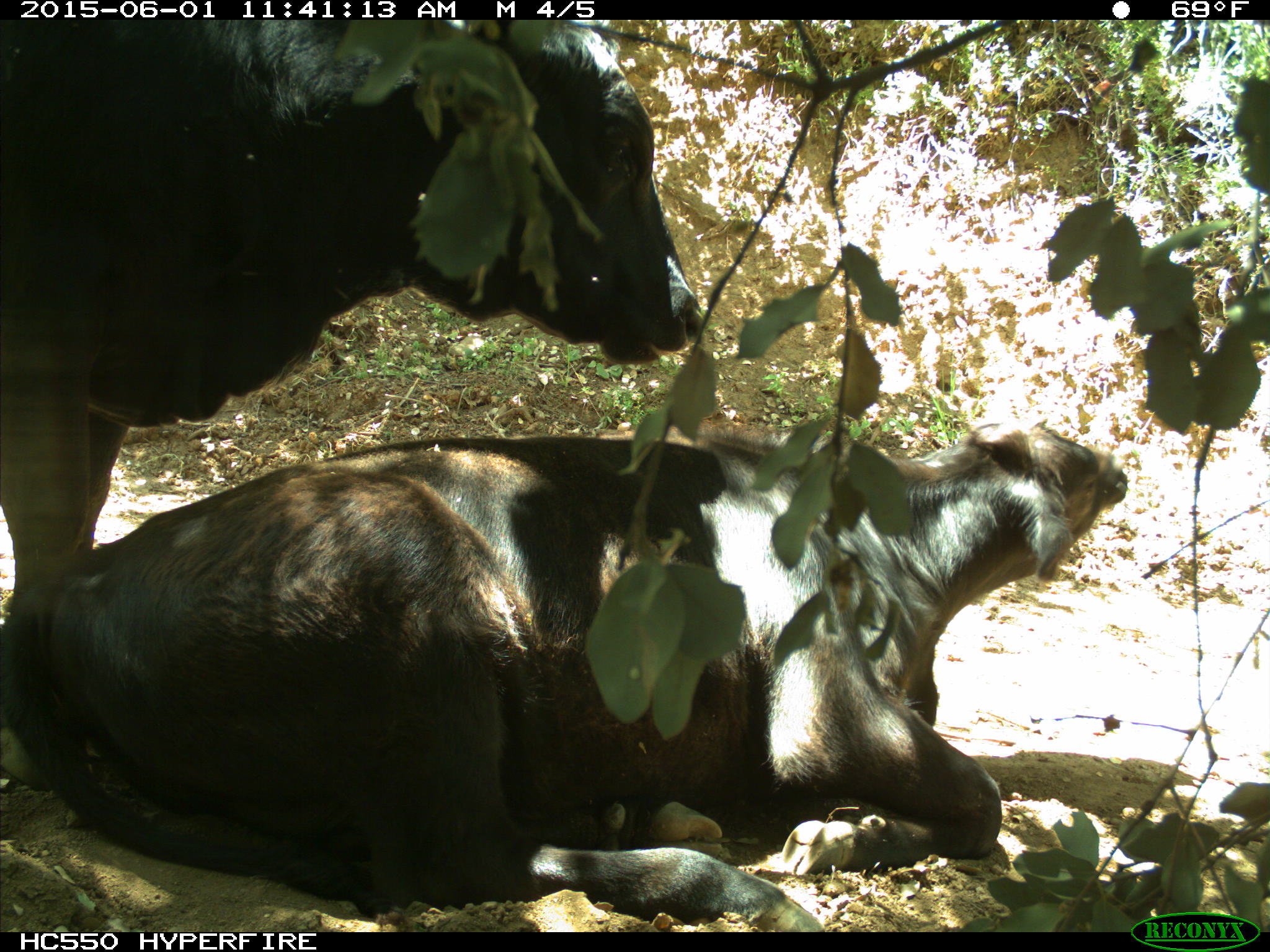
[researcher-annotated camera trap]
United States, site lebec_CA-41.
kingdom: Animalia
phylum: Chordata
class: Mammalia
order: Artiodactyla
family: Bovidae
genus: Bos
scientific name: Bos taurus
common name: domestic cow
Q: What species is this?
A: Bos taurus (domestic cow).